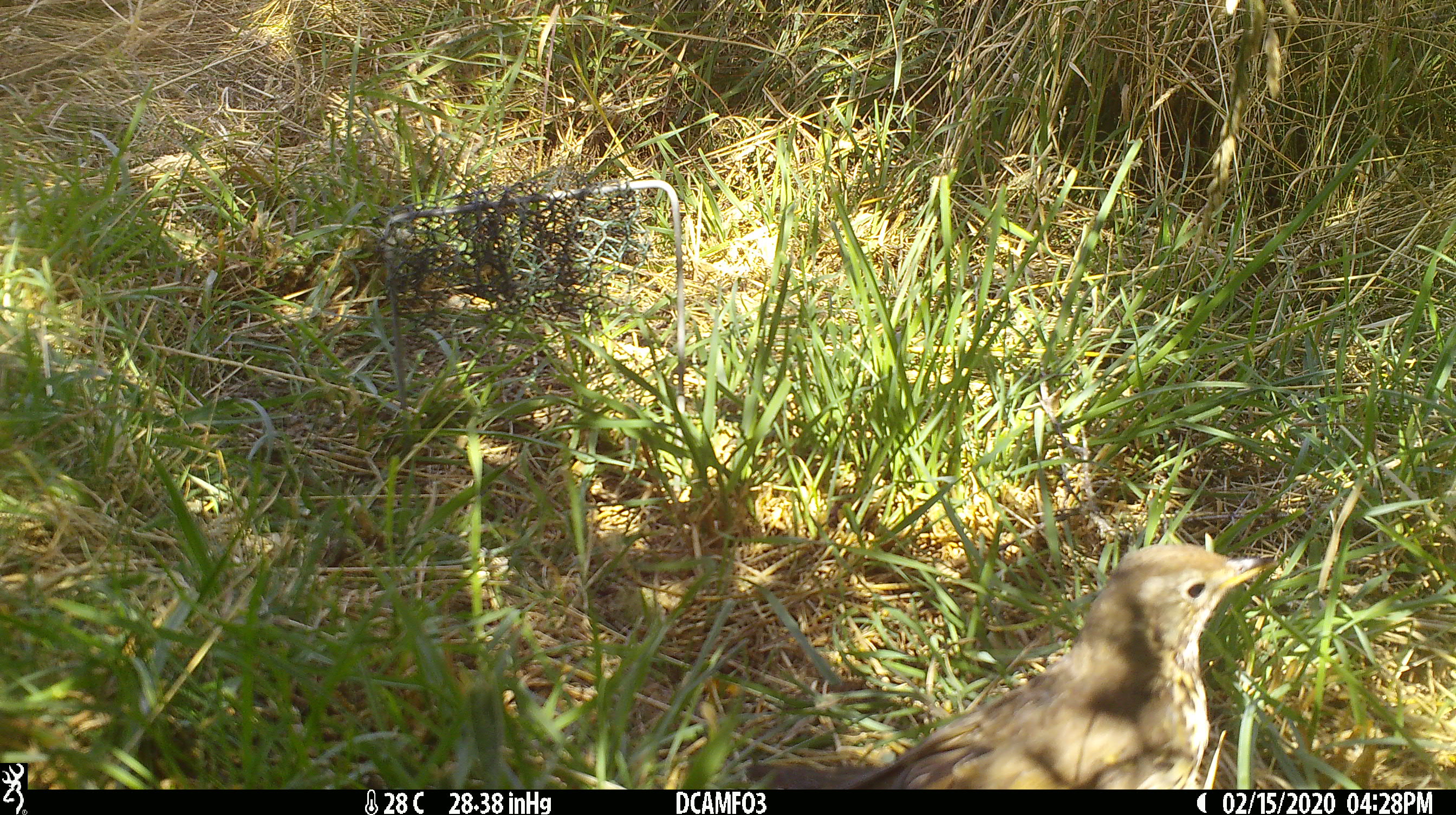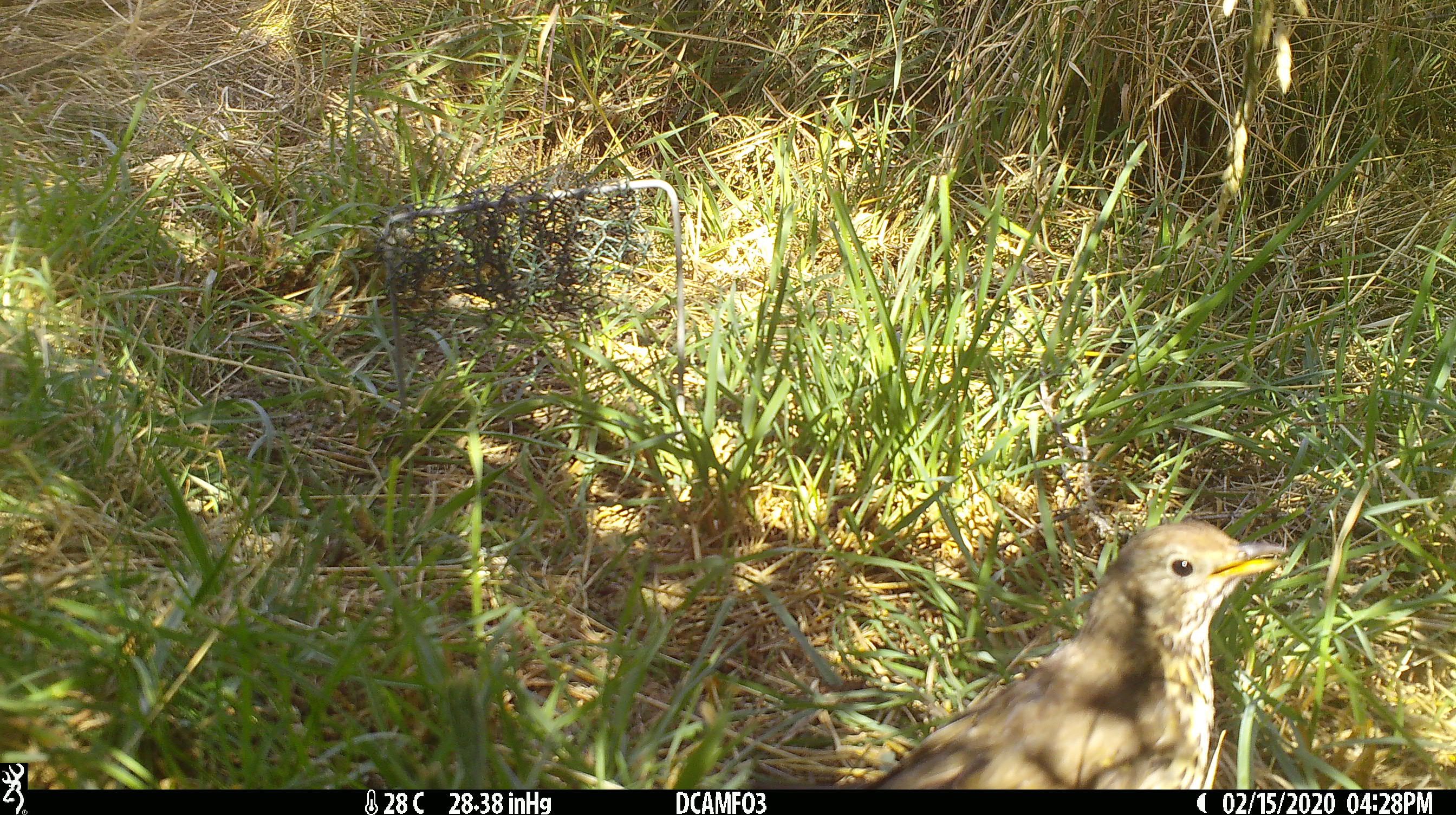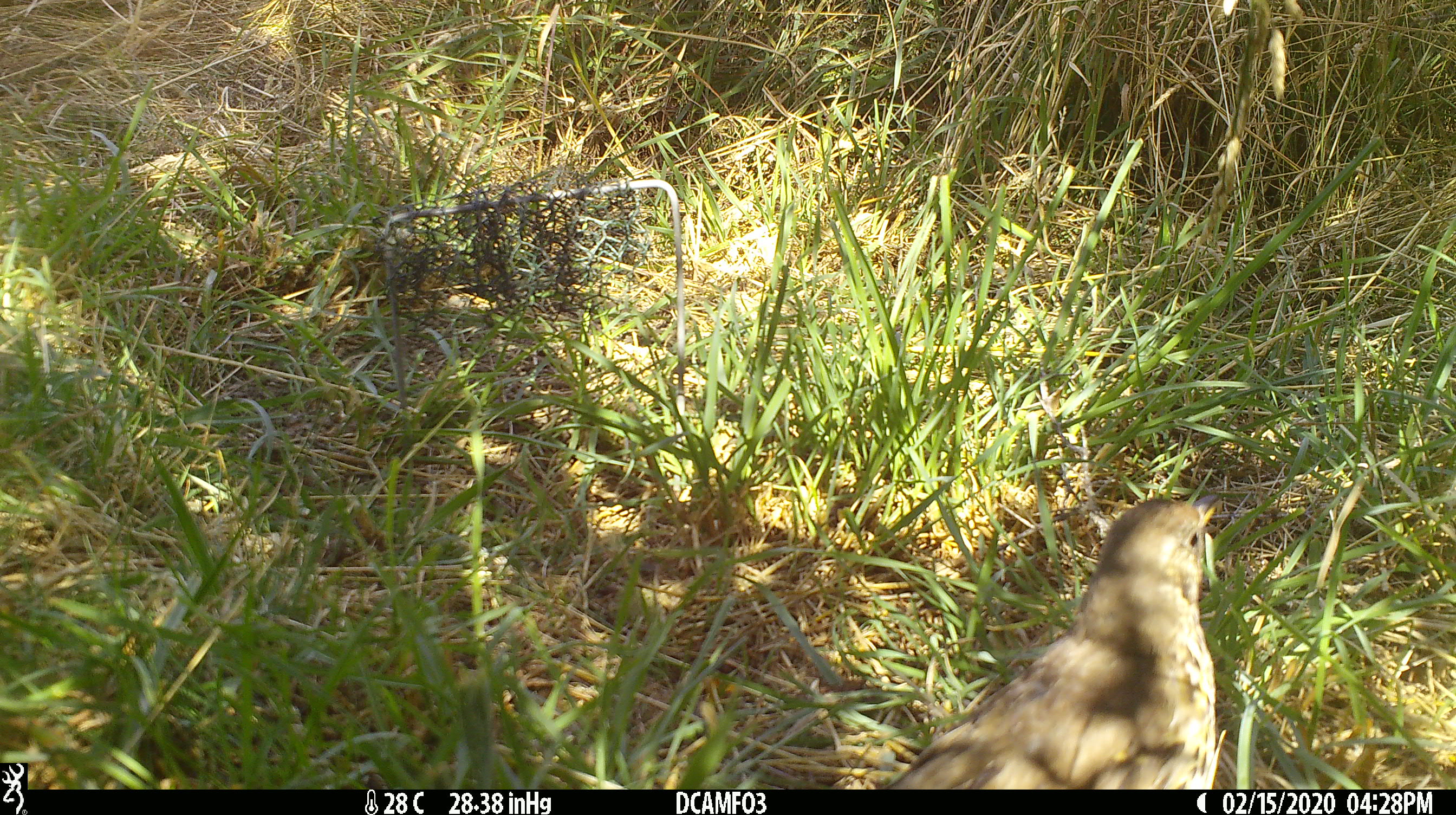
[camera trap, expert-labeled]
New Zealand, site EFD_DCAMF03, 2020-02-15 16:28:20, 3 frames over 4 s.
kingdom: Animalia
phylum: Chordata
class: Aves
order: Passeriformes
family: Turdidae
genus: Turdus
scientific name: Turdus philomelos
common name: song thrush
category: thrush